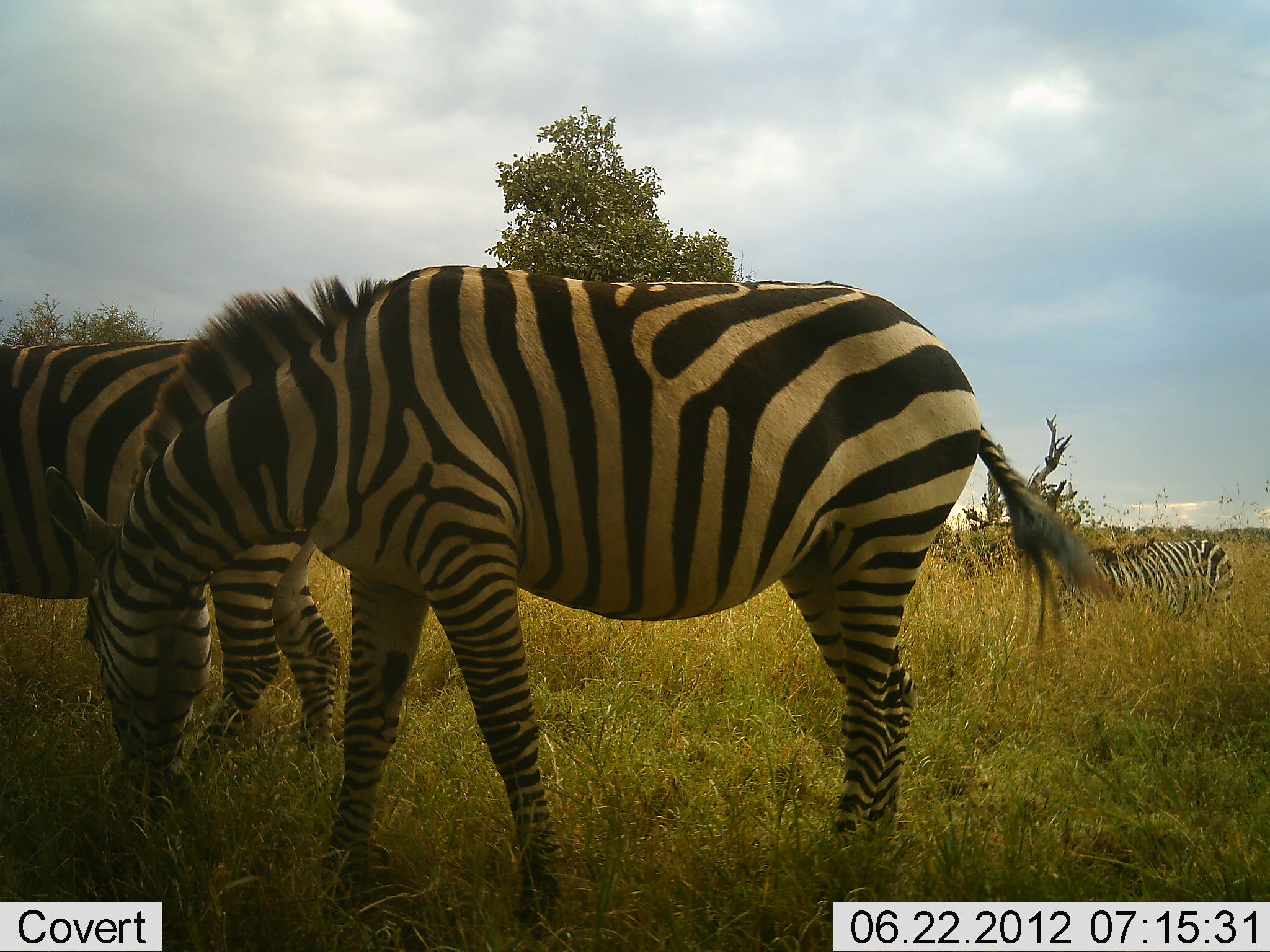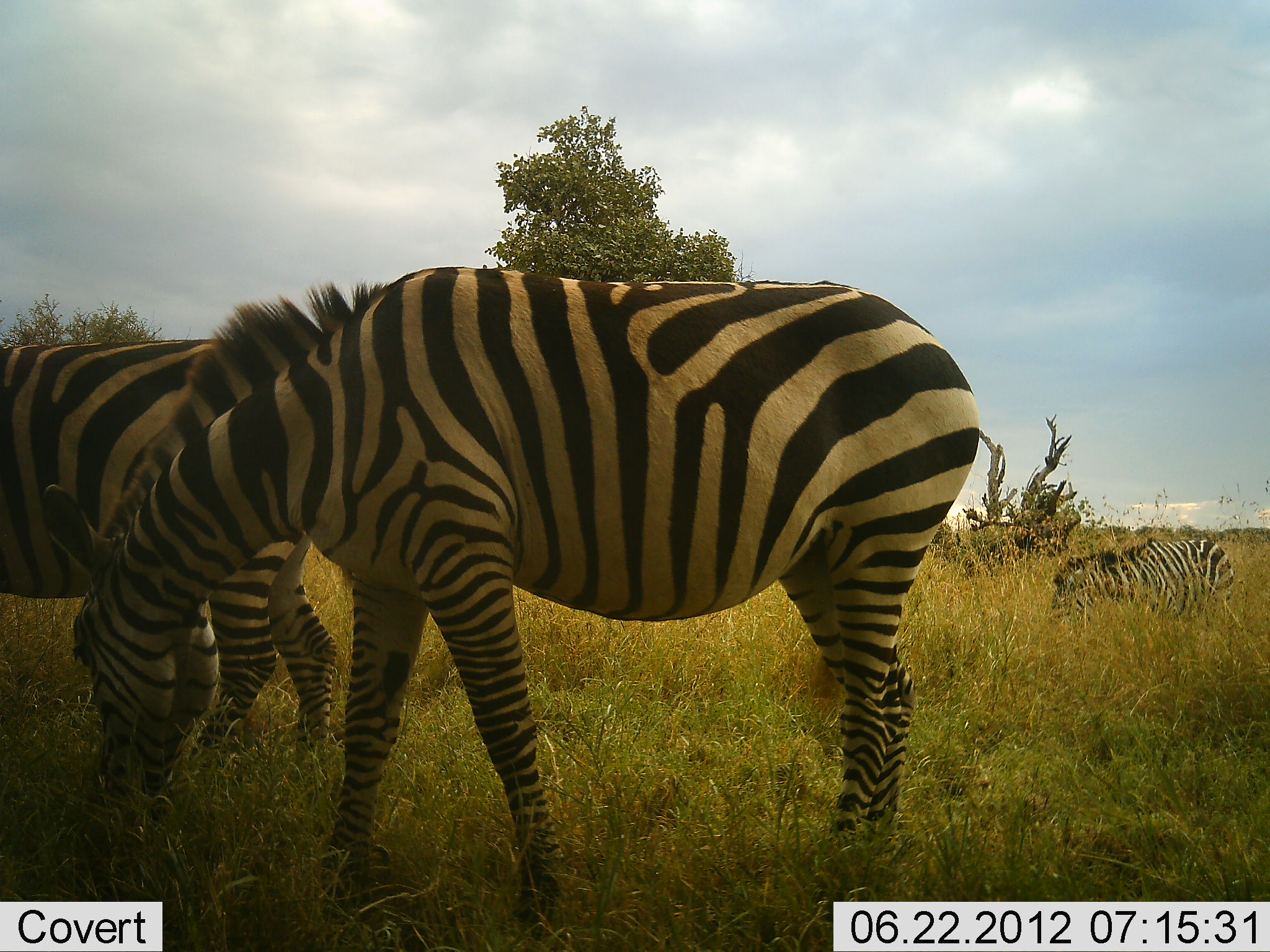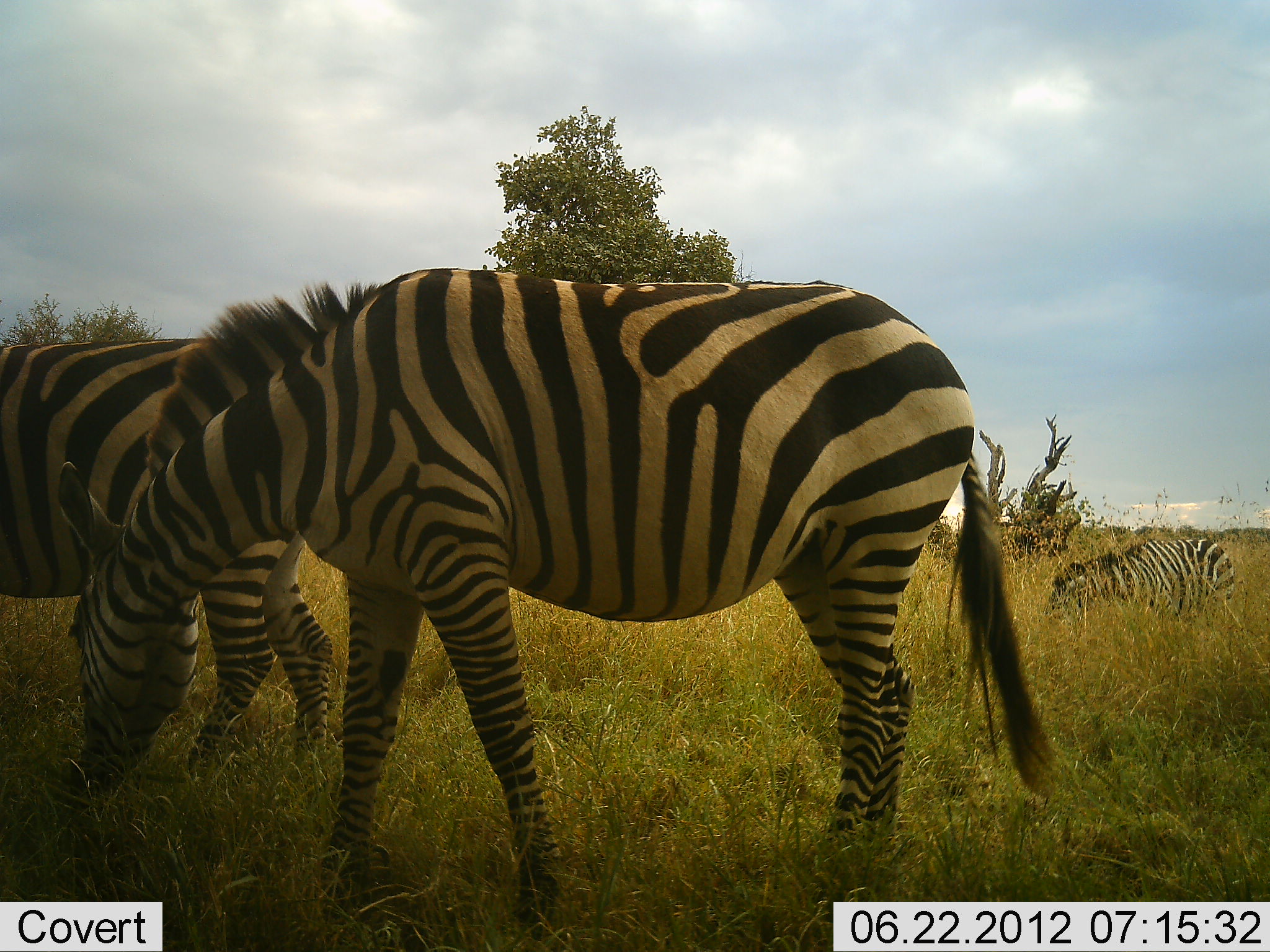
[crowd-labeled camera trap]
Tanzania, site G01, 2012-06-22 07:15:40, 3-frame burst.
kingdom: Animalia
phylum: Chordata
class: Mammalia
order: Perissodactyla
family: Equidae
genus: Equus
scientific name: Equus quagga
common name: plains zebra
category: zebra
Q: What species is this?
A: Zebra (plains zebra) (Equus quagga).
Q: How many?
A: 3.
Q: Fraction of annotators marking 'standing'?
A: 30%.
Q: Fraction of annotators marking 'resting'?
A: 0%.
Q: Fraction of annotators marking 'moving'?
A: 0%.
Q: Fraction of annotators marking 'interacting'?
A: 0%.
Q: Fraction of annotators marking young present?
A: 0%.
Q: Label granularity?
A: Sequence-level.